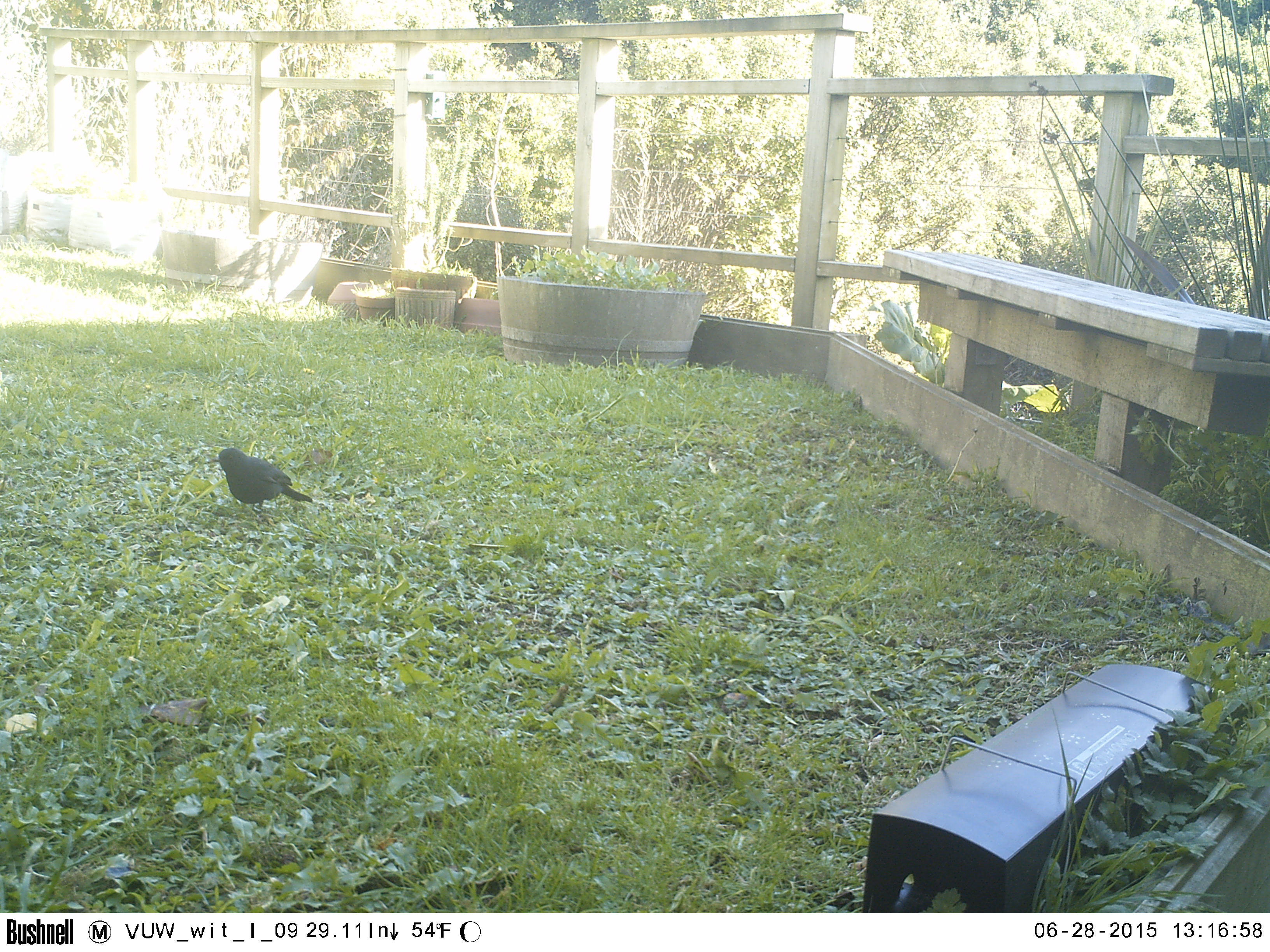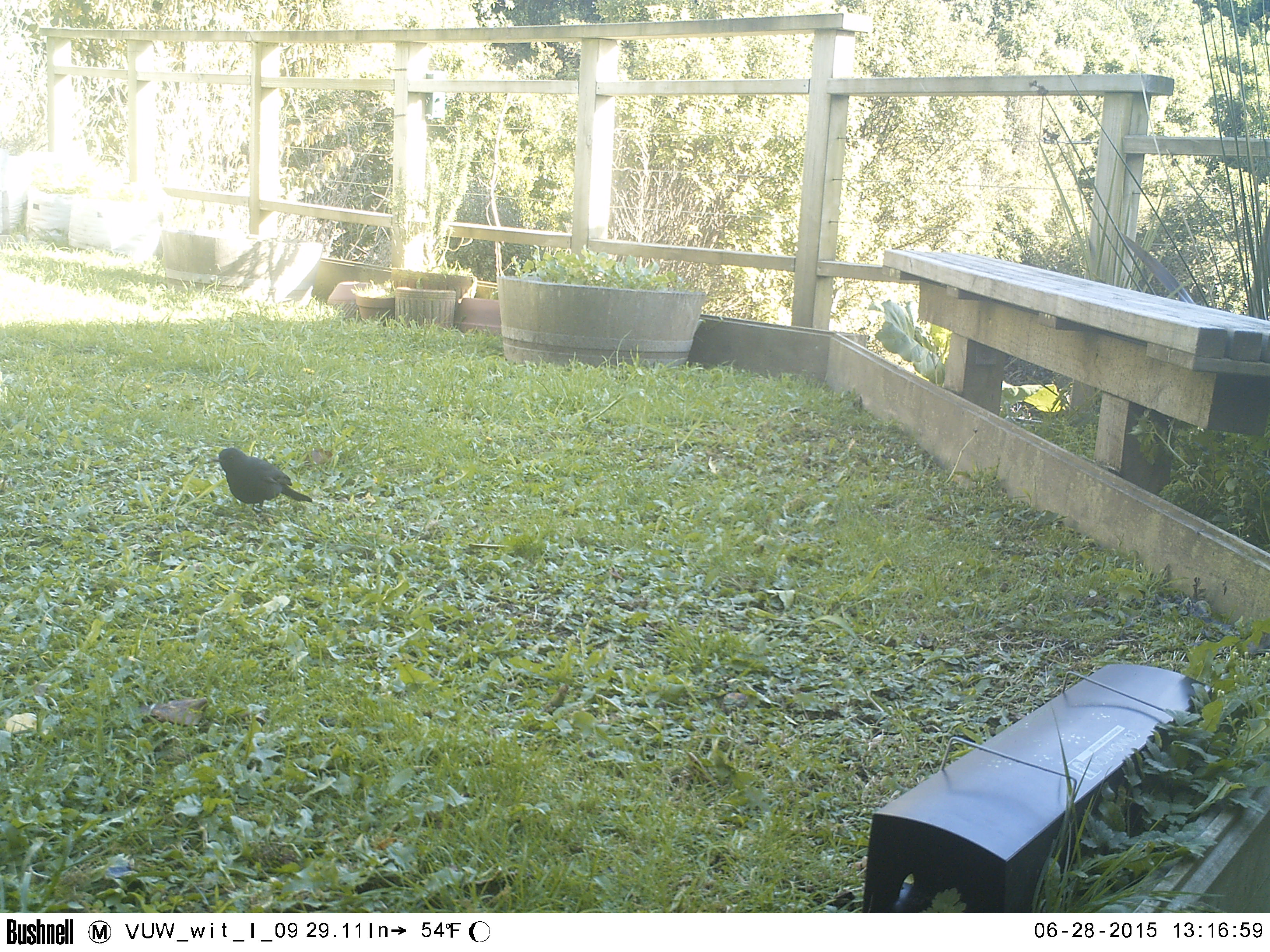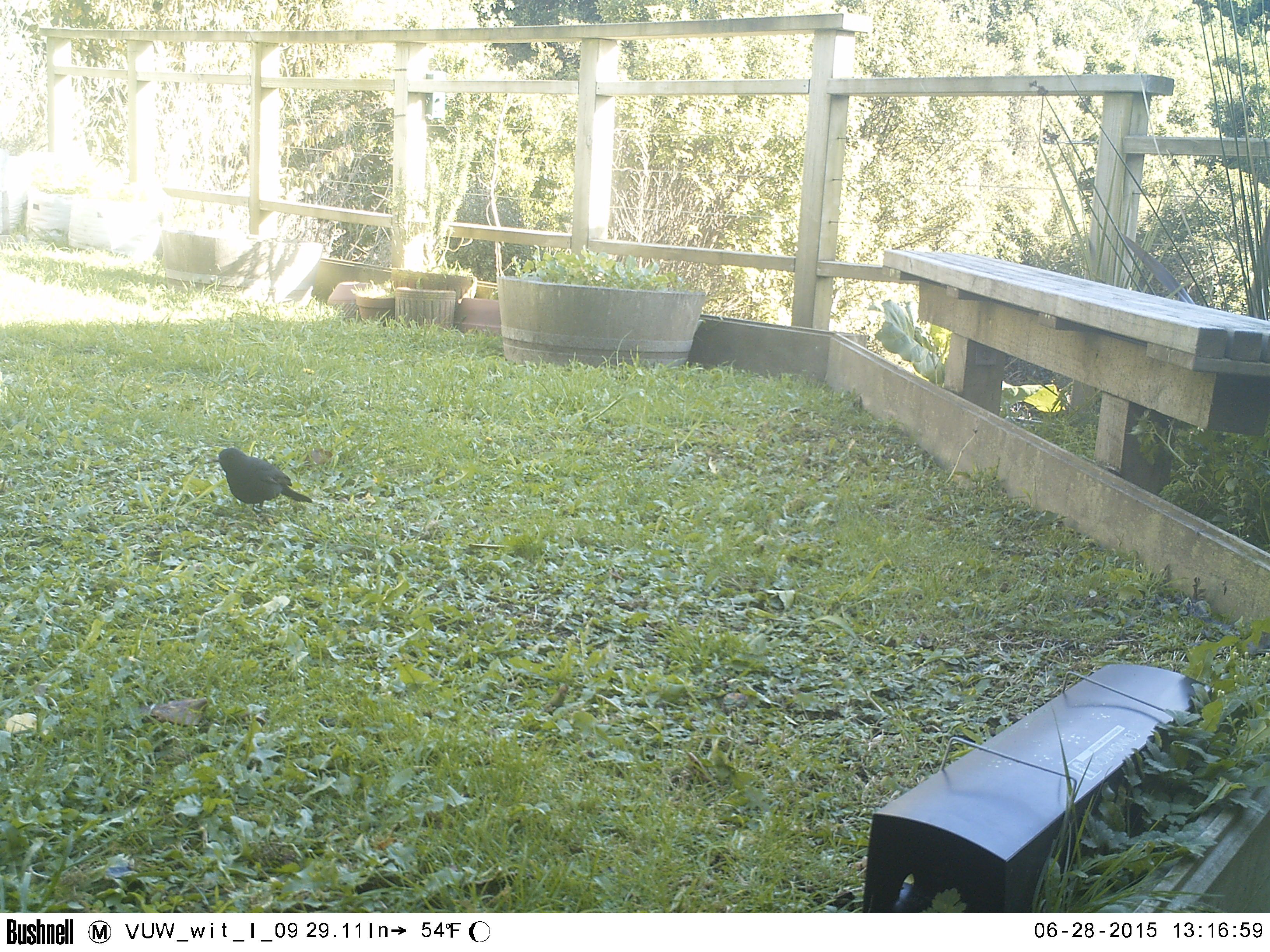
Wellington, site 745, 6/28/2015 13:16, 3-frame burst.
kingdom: Animalia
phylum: Chordata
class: Aves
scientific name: Aves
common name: bird